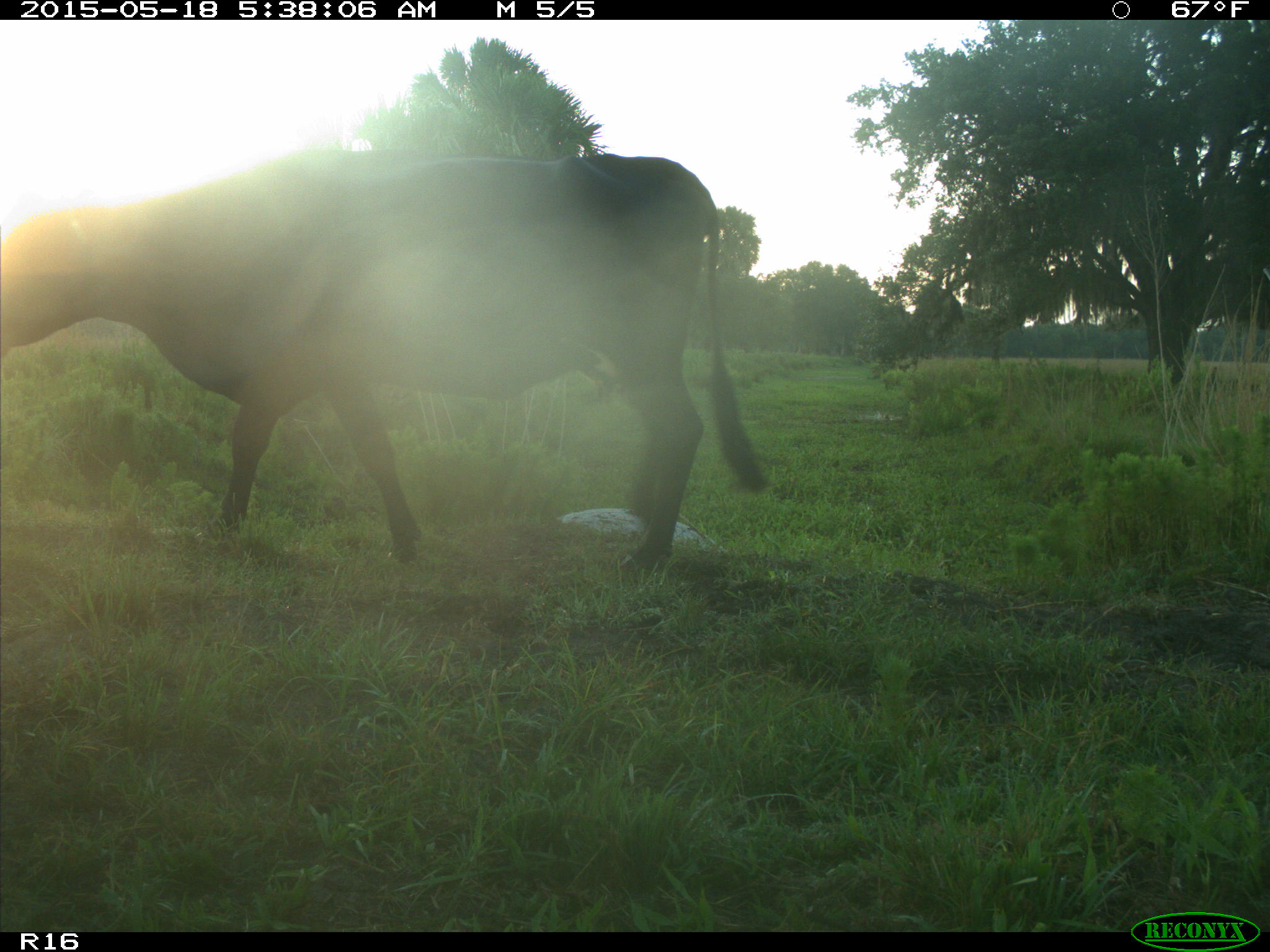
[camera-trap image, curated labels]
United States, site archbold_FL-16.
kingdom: Animalia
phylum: Chordata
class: Mammalia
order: Artiodactyla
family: Bovidae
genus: Bos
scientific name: Bos taurus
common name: domestic cow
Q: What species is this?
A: Bos taurus (domestic cow).